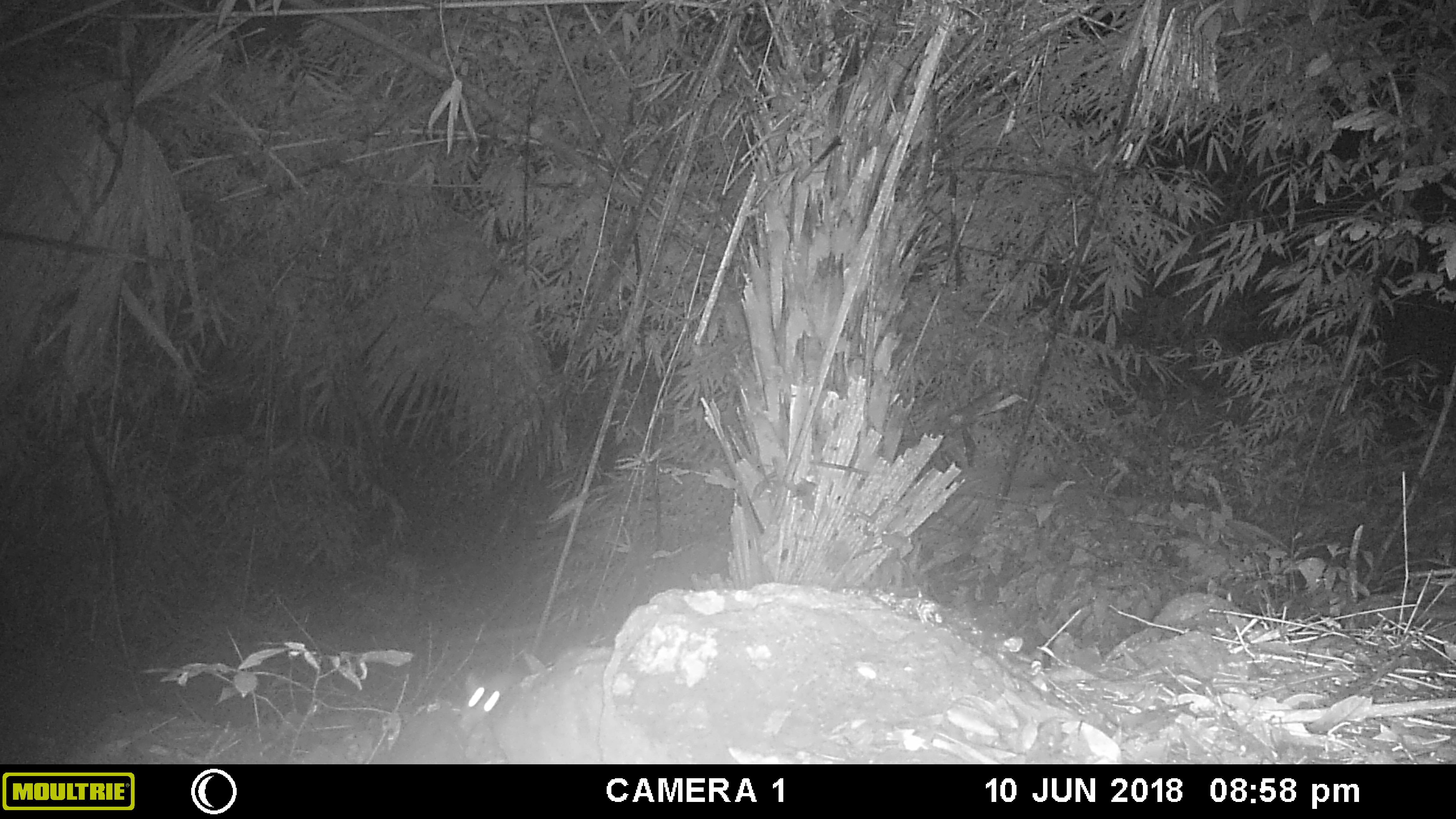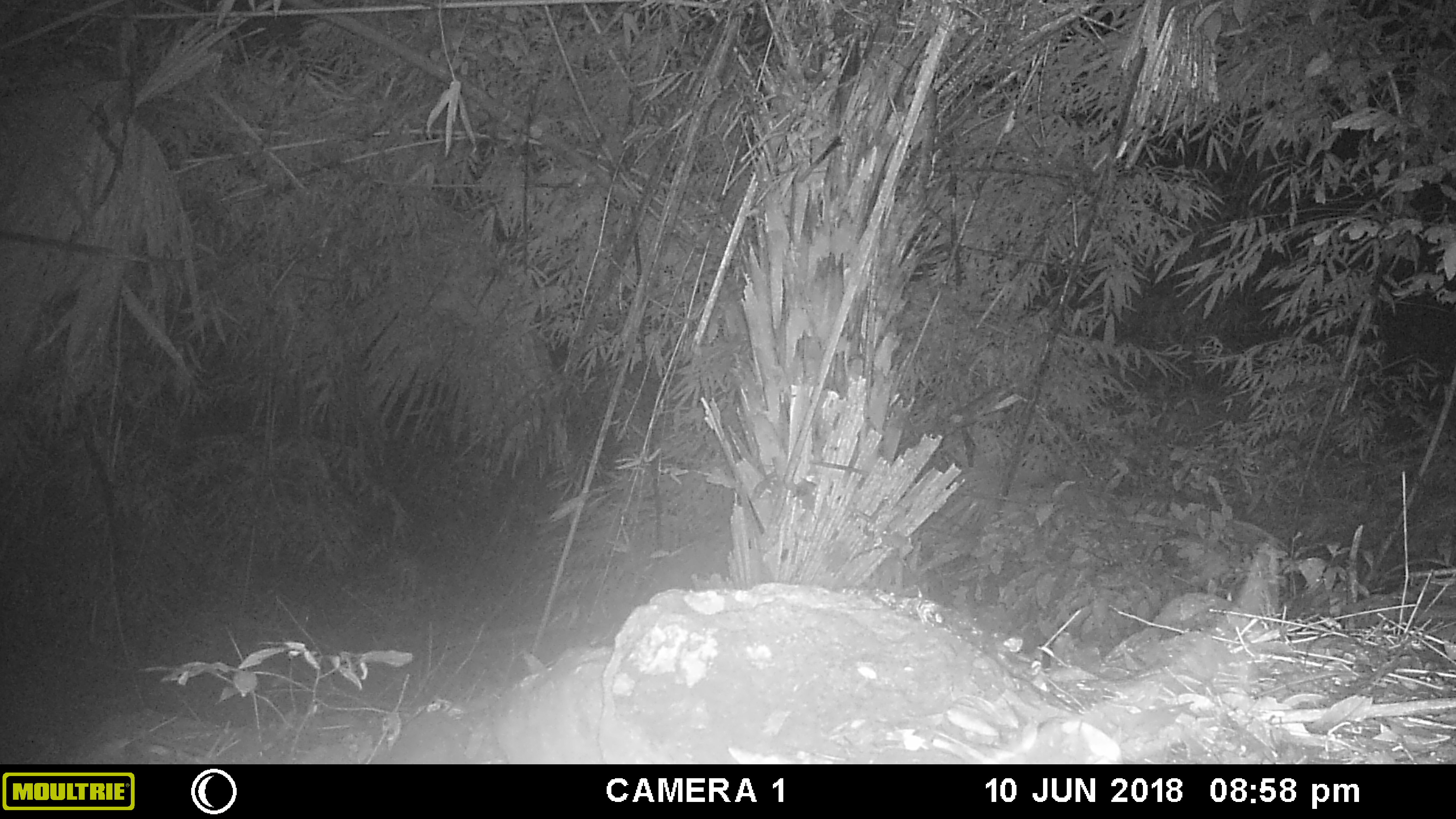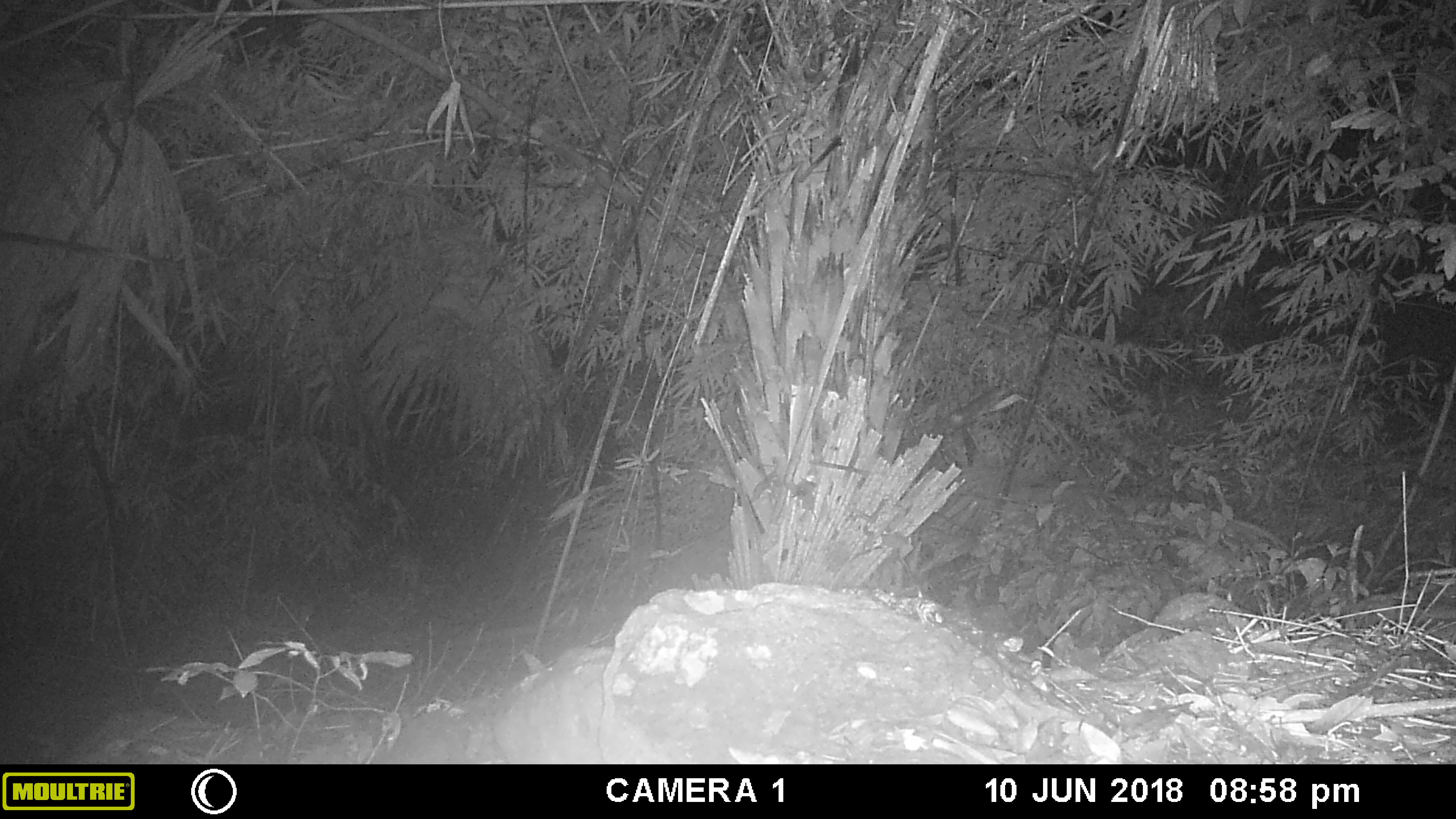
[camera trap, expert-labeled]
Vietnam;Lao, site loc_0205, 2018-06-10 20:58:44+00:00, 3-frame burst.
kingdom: Animalia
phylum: Chordata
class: Mammalia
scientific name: Mammalia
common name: mammal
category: unidentified small mammal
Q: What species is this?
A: Unidentified small mammal (mammal) (Mammalia).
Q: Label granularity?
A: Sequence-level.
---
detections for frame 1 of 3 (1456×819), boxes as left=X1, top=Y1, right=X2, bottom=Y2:
unidentified small mammal: left=460, top=671, right=523, bottom=731